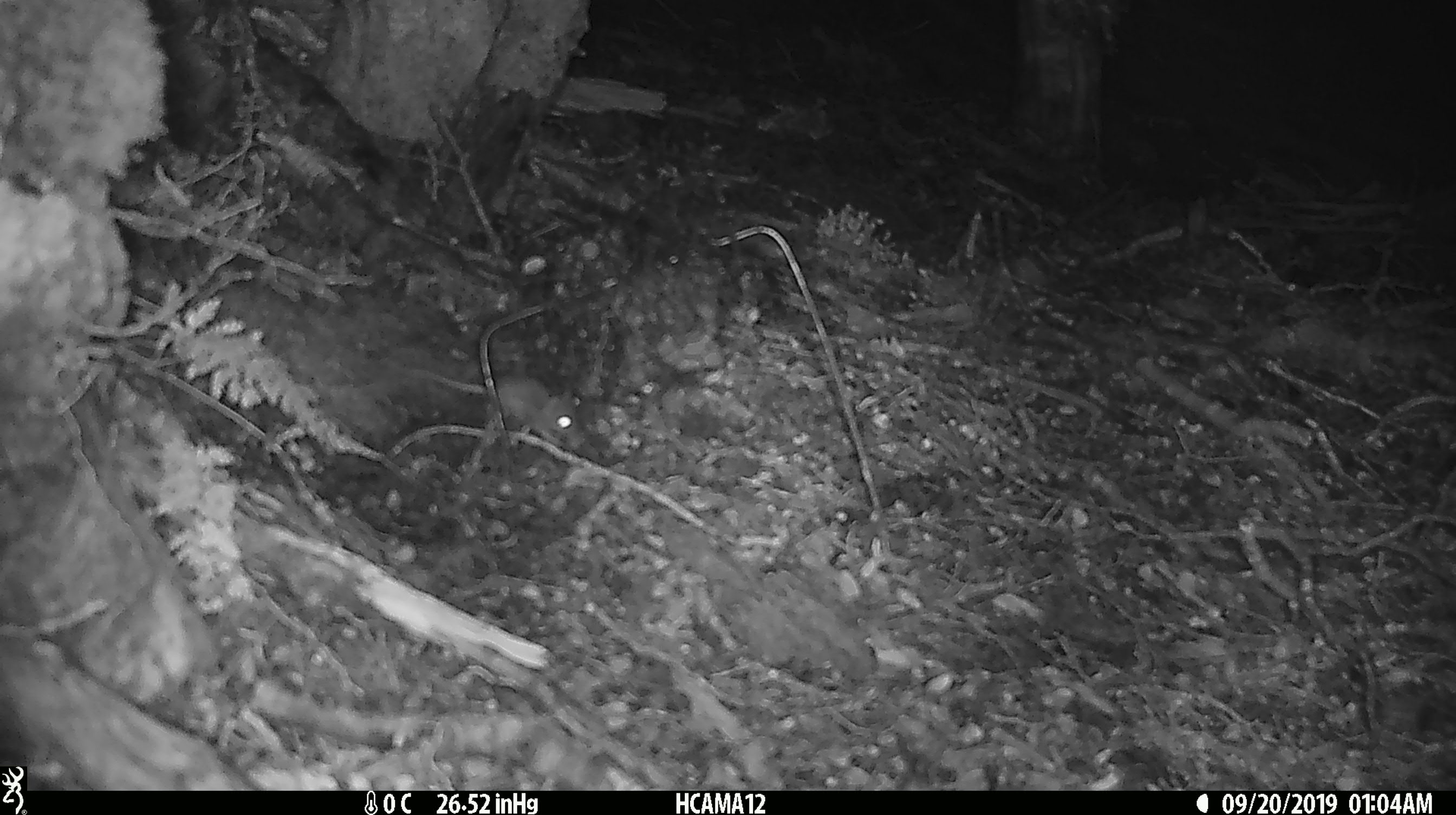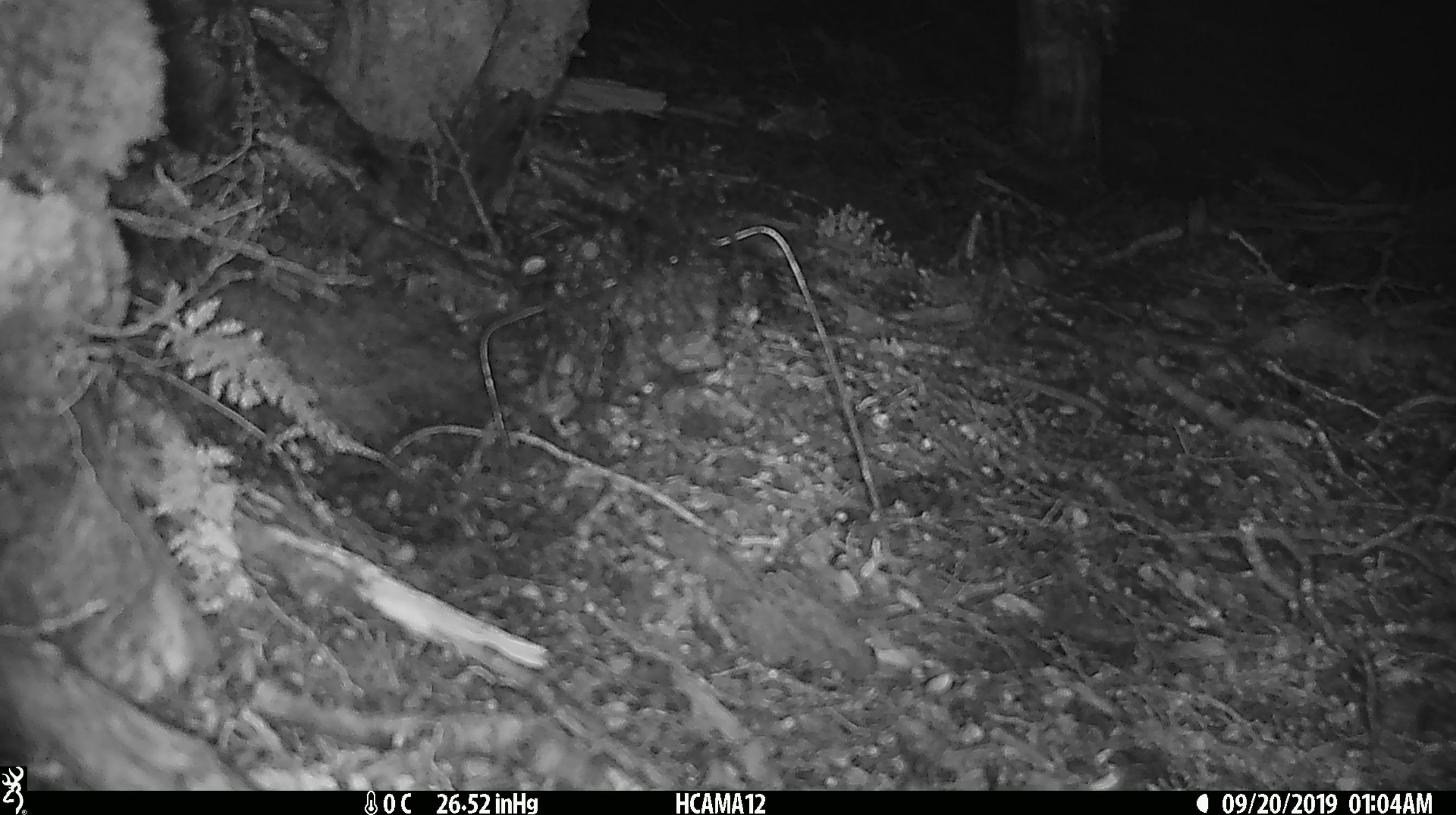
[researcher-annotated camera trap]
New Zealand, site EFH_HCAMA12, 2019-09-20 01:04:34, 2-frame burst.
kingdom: Animalia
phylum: Chordata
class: Mammalia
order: Rodentia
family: Muridae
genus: Mus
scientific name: Mus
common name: mouse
Mouse (Mus).